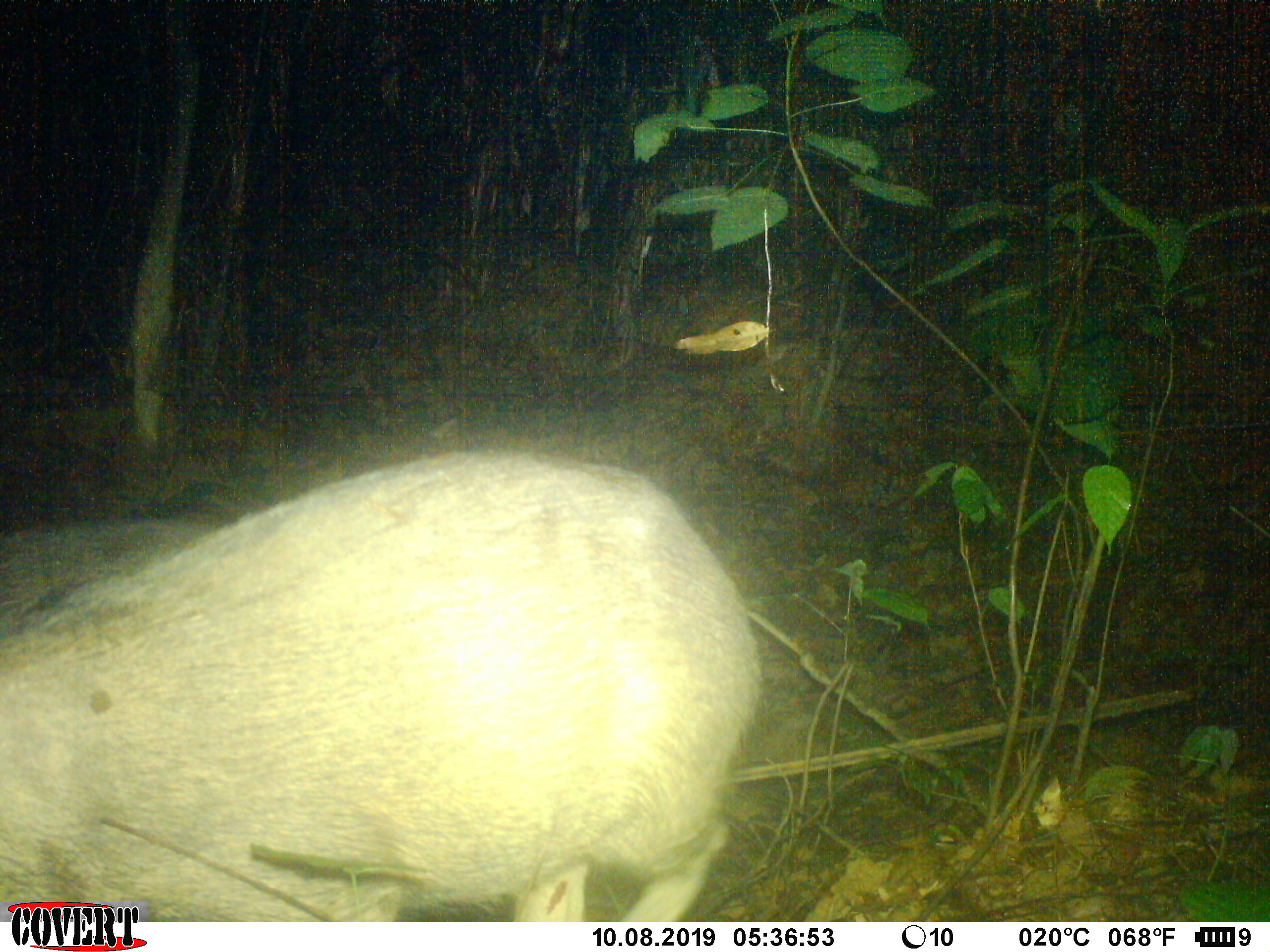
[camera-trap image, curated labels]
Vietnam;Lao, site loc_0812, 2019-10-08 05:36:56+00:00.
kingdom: Animalia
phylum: Chordata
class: Mammalia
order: Artiodactyla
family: Suidae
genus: Sus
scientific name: Sus scrofa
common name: eurasian wild pig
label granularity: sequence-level